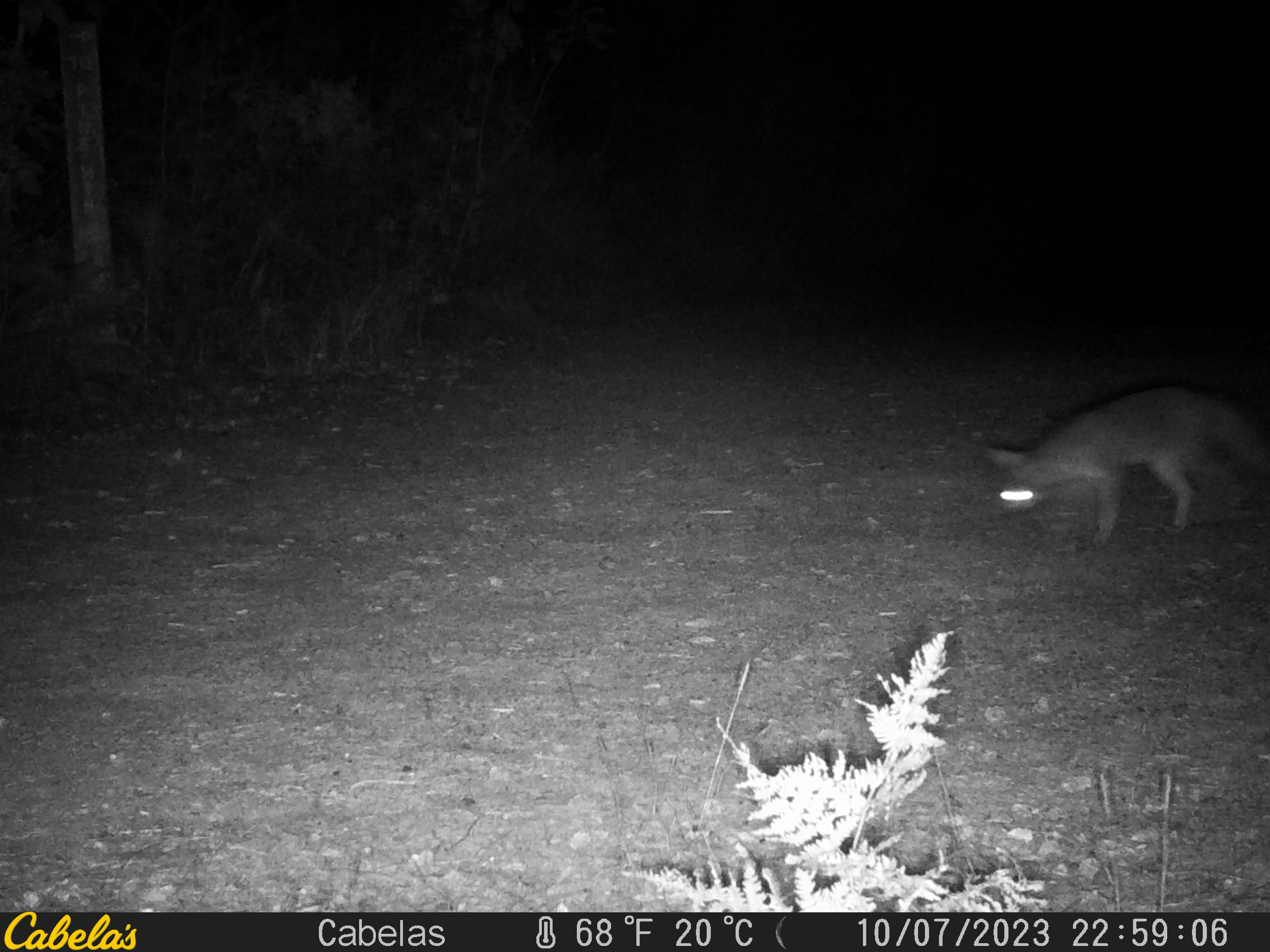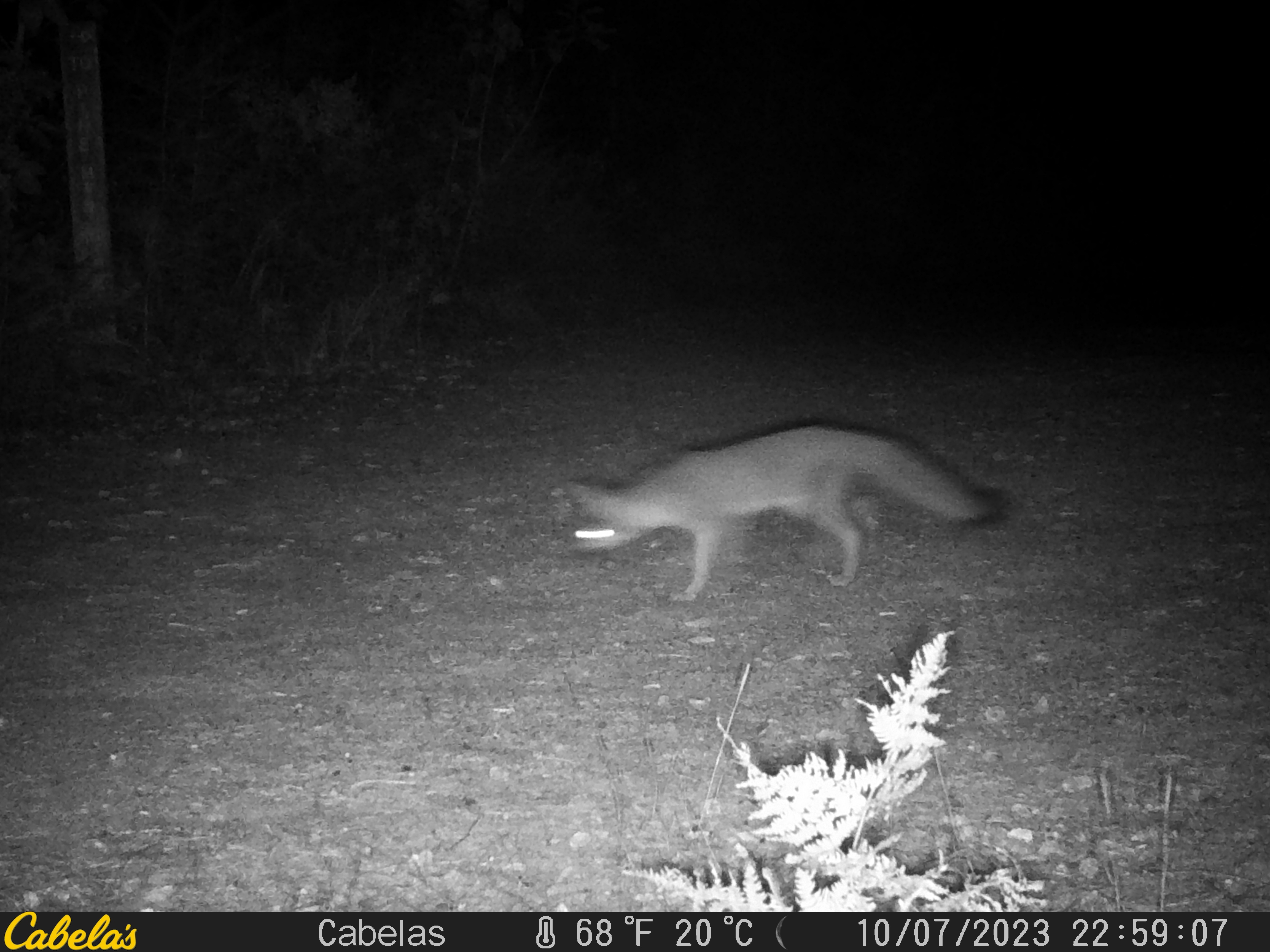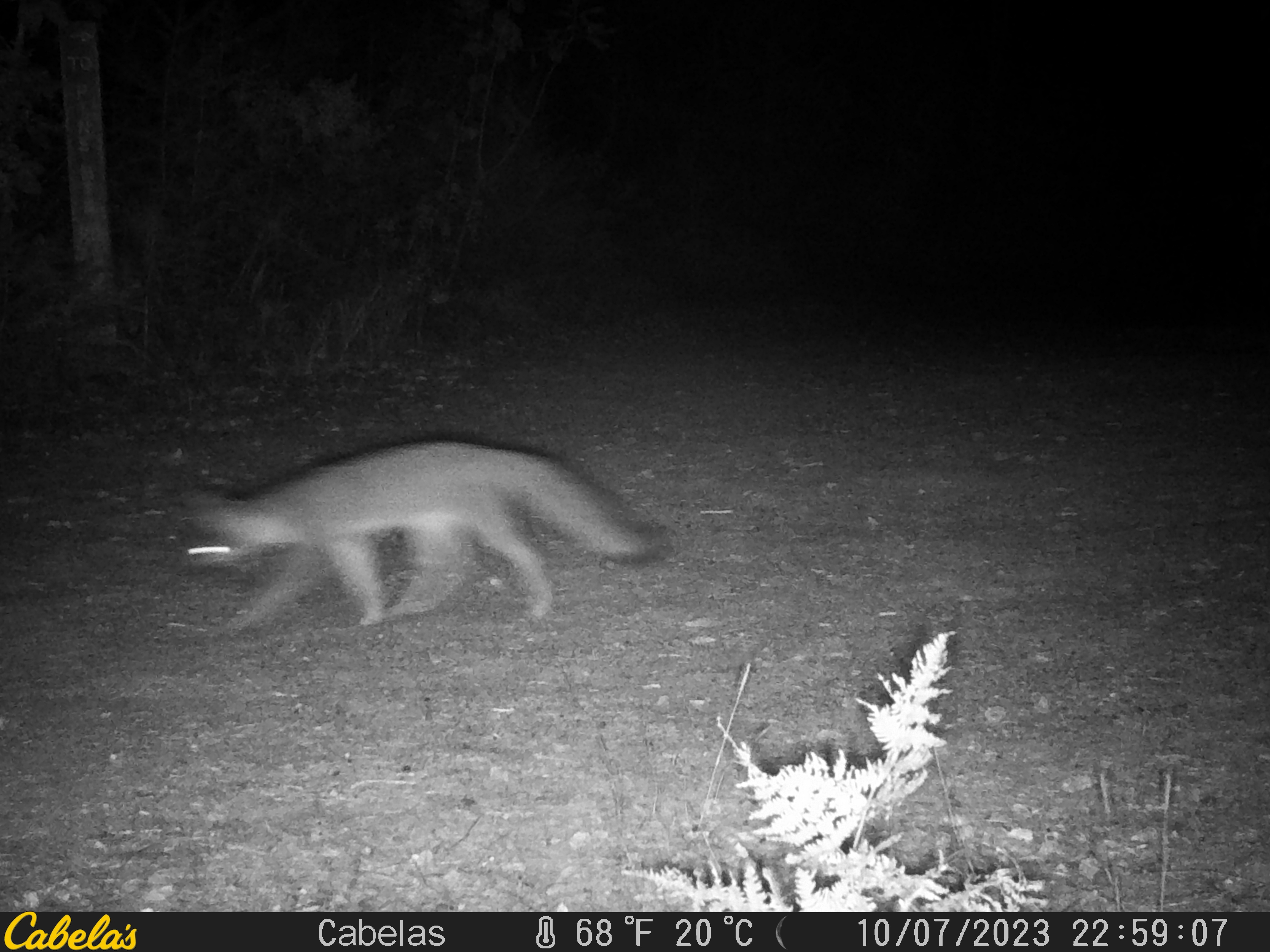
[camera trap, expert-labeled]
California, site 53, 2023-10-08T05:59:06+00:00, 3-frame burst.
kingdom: Animalia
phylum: Chordata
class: Mammalia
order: Carnivora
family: Canidae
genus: Urocyon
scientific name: Urocyon cinereoargenteus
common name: gray fox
Gray fox (Urocyon cinereoargenteus).